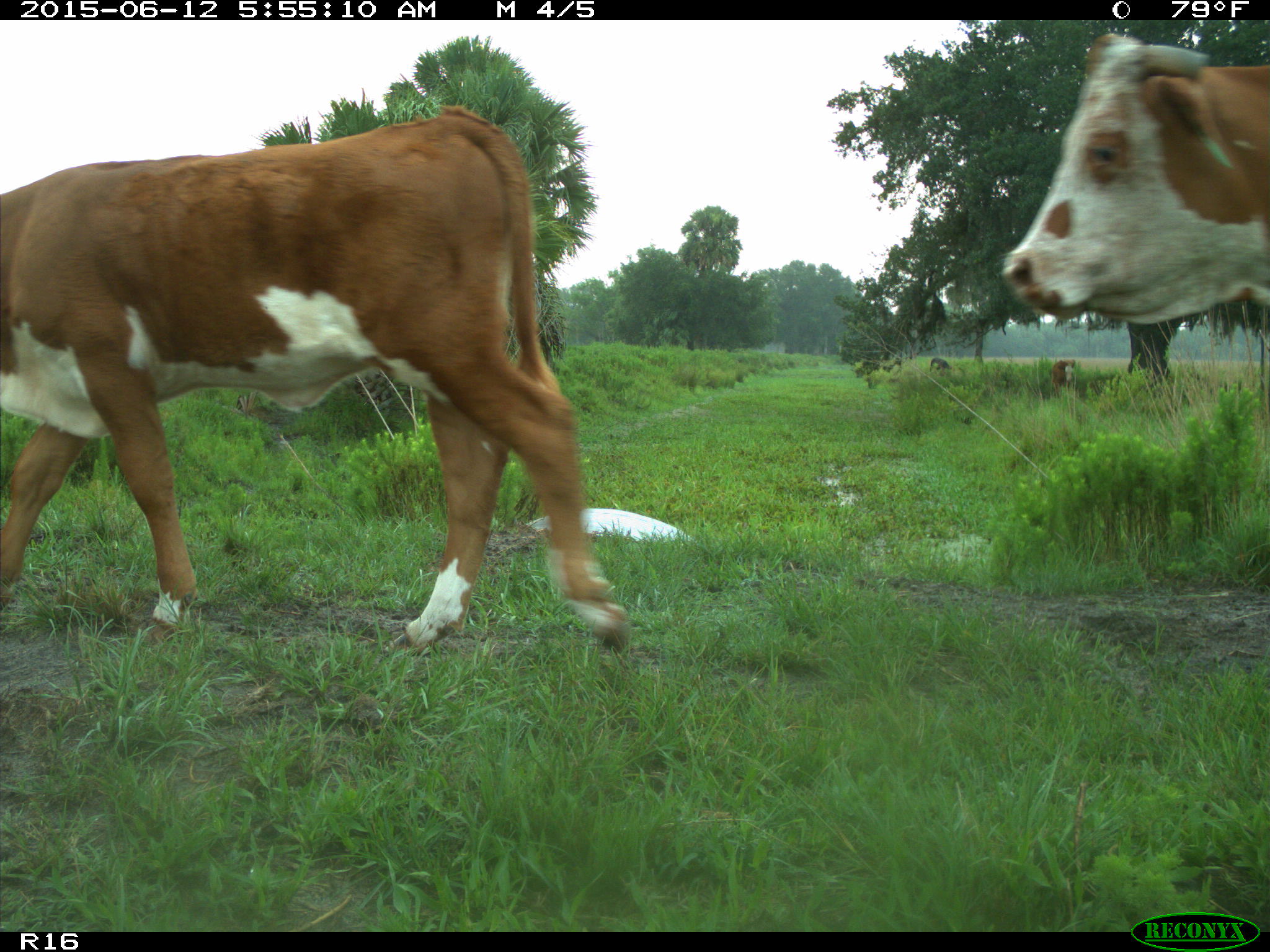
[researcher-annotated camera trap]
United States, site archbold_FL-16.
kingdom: Animalia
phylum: Chordata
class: Mammalia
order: Artiodactyla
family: Bovidae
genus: Bos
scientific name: Bos taurus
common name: domestic cow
Bos taurus (domestic cow).